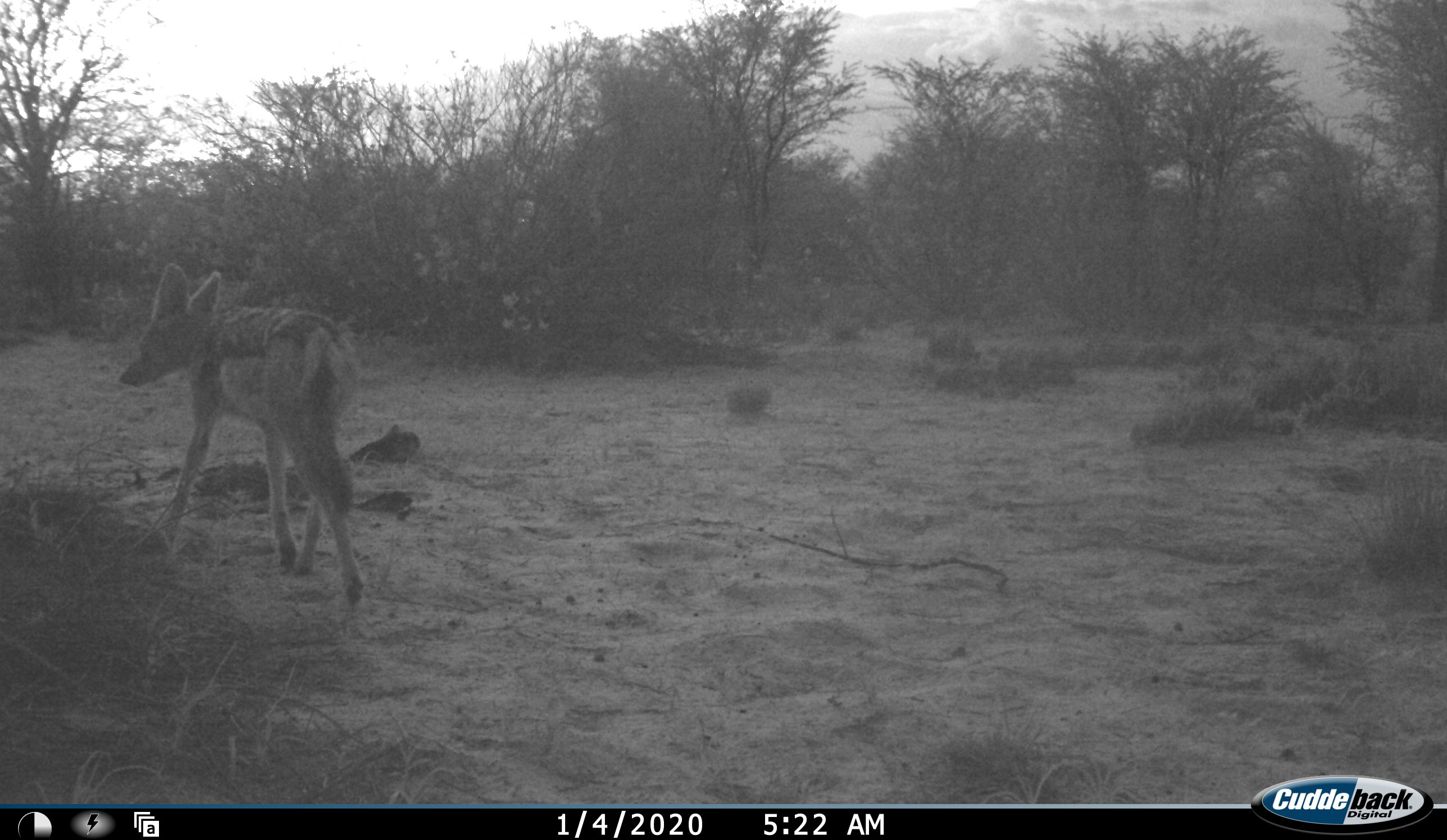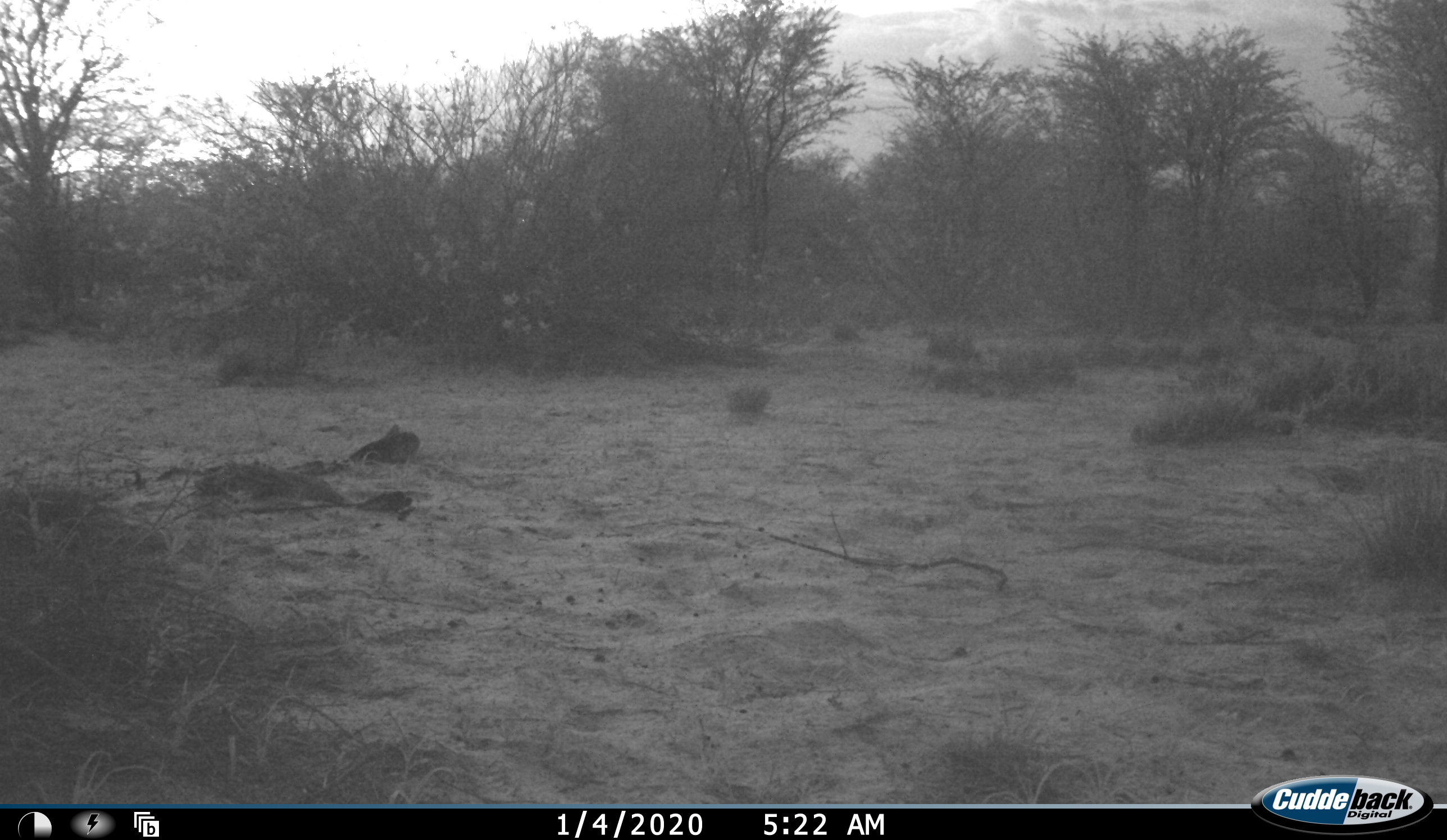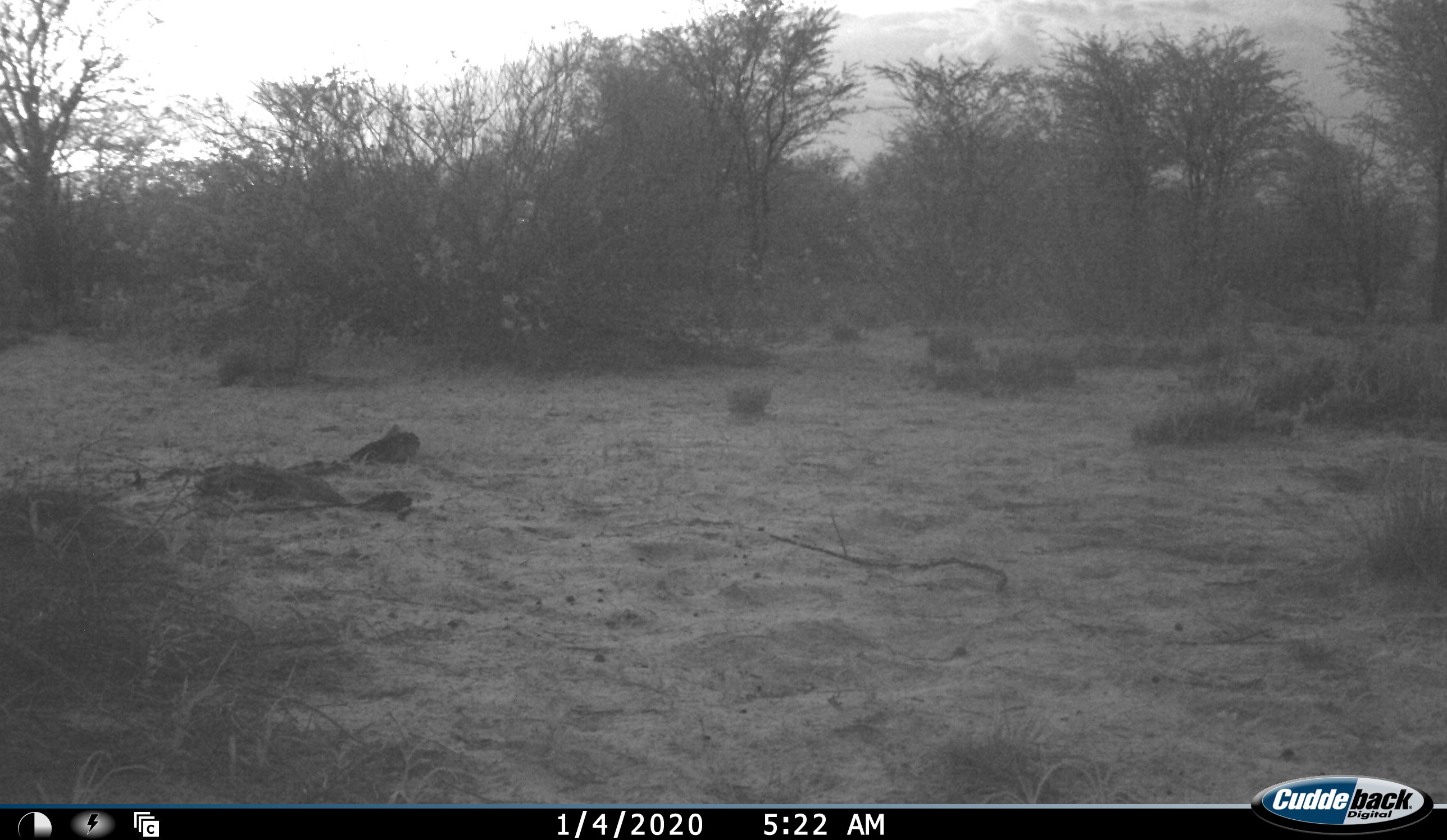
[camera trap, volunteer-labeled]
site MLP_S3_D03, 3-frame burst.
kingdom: Animalia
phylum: Chordata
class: Mammalia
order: Carnivora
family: Canidae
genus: Lupulella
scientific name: Lupulella mesomelas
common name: black-backed jackal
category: jackalblackbacked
Jackalblackbacked (black-backed jackal) (Lupulella mesomelas), count 1. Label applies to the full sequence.